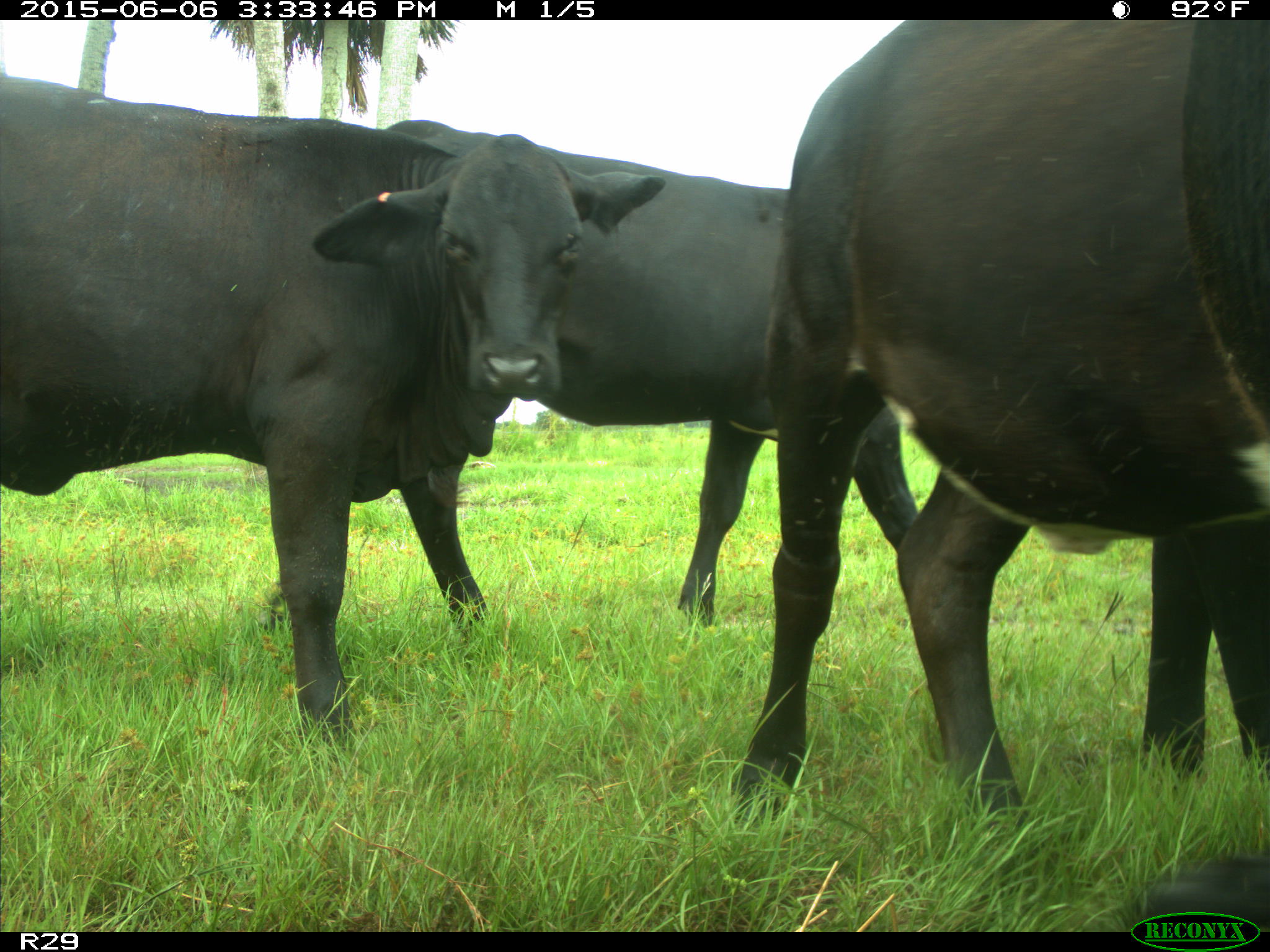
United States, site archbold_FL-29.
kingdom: Animalia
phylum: Chordata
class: Mammalia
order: Artiodactyla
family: Bovidae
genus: Bos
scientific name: Bos taurus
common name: domestic cow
Bos taurus (domestic cow).